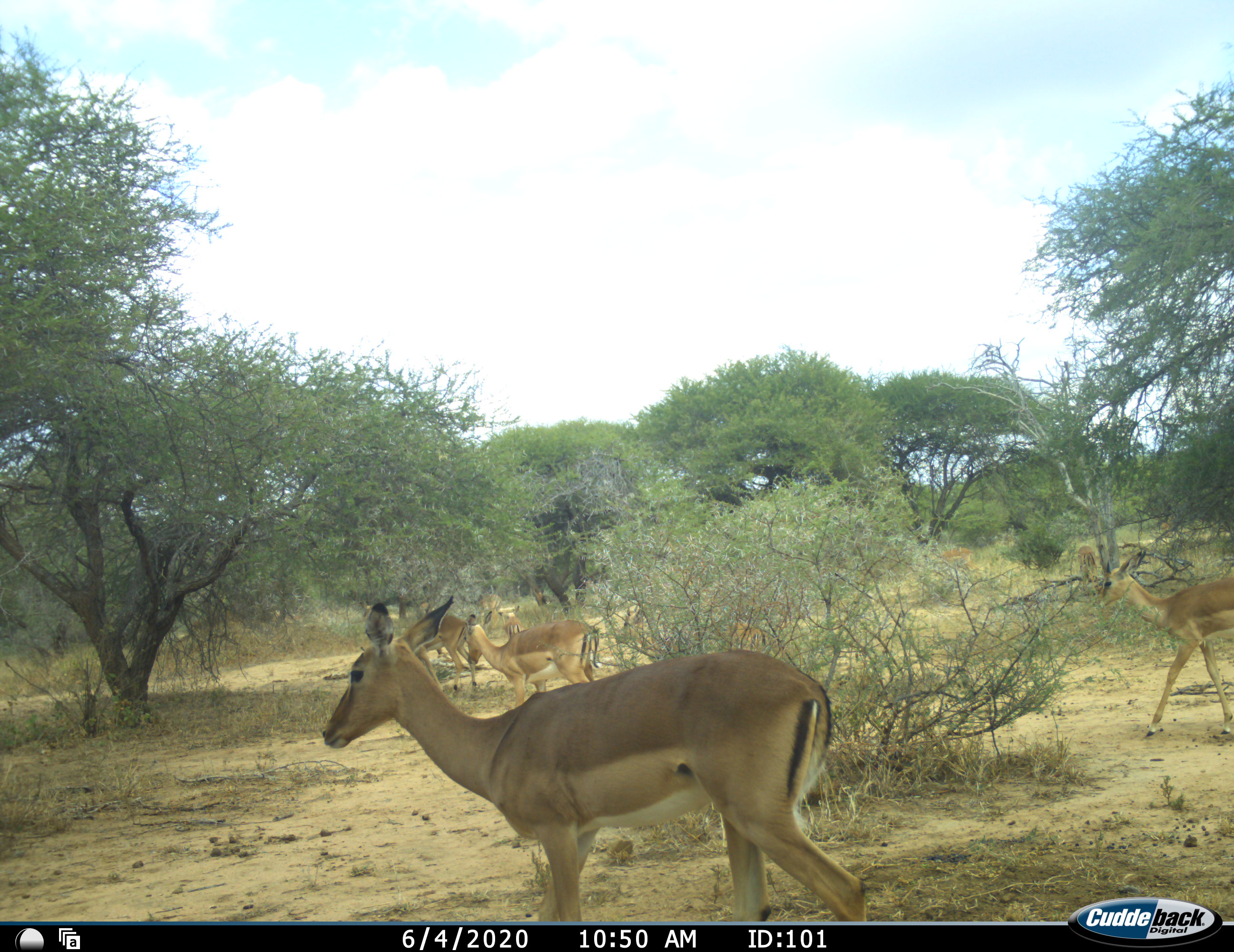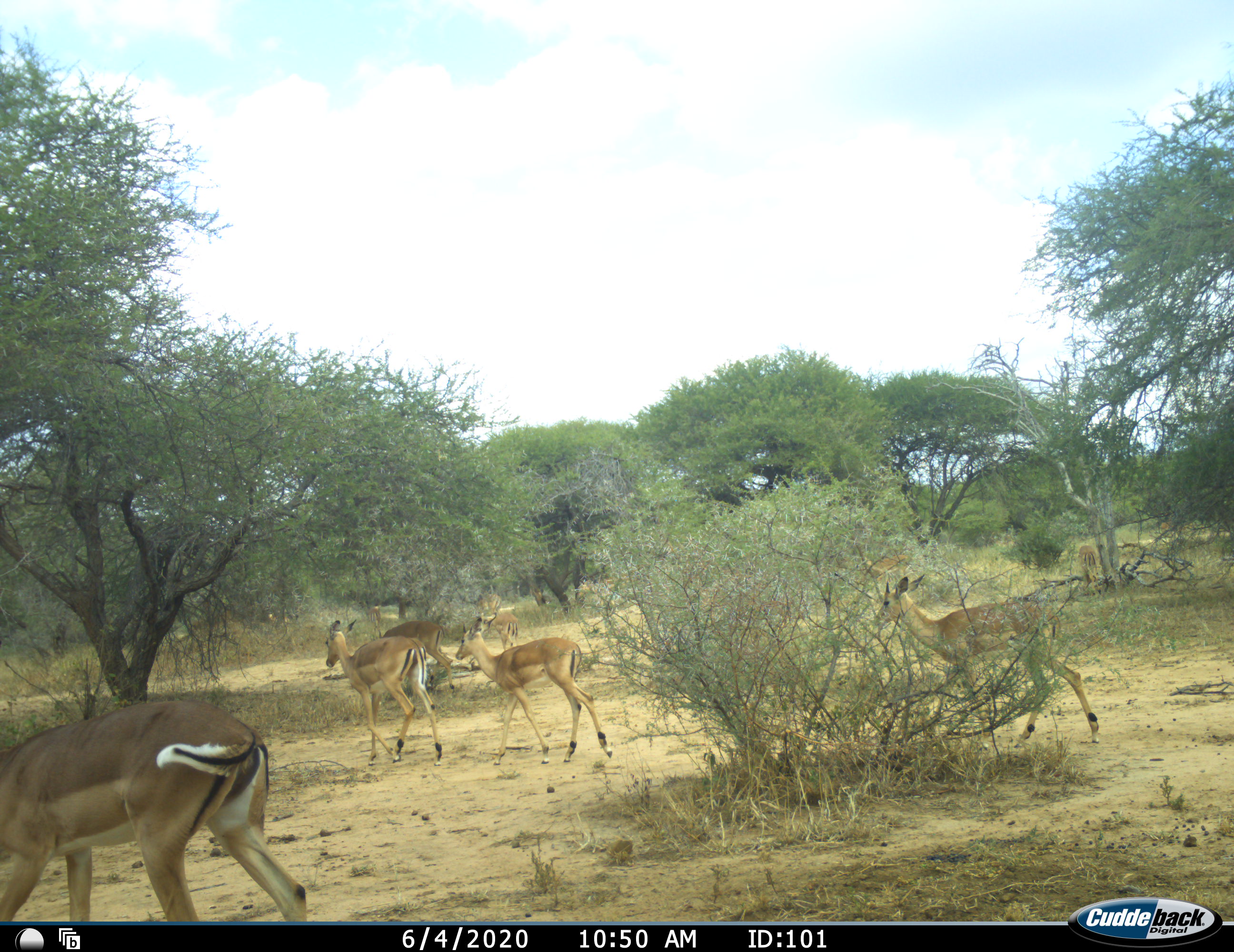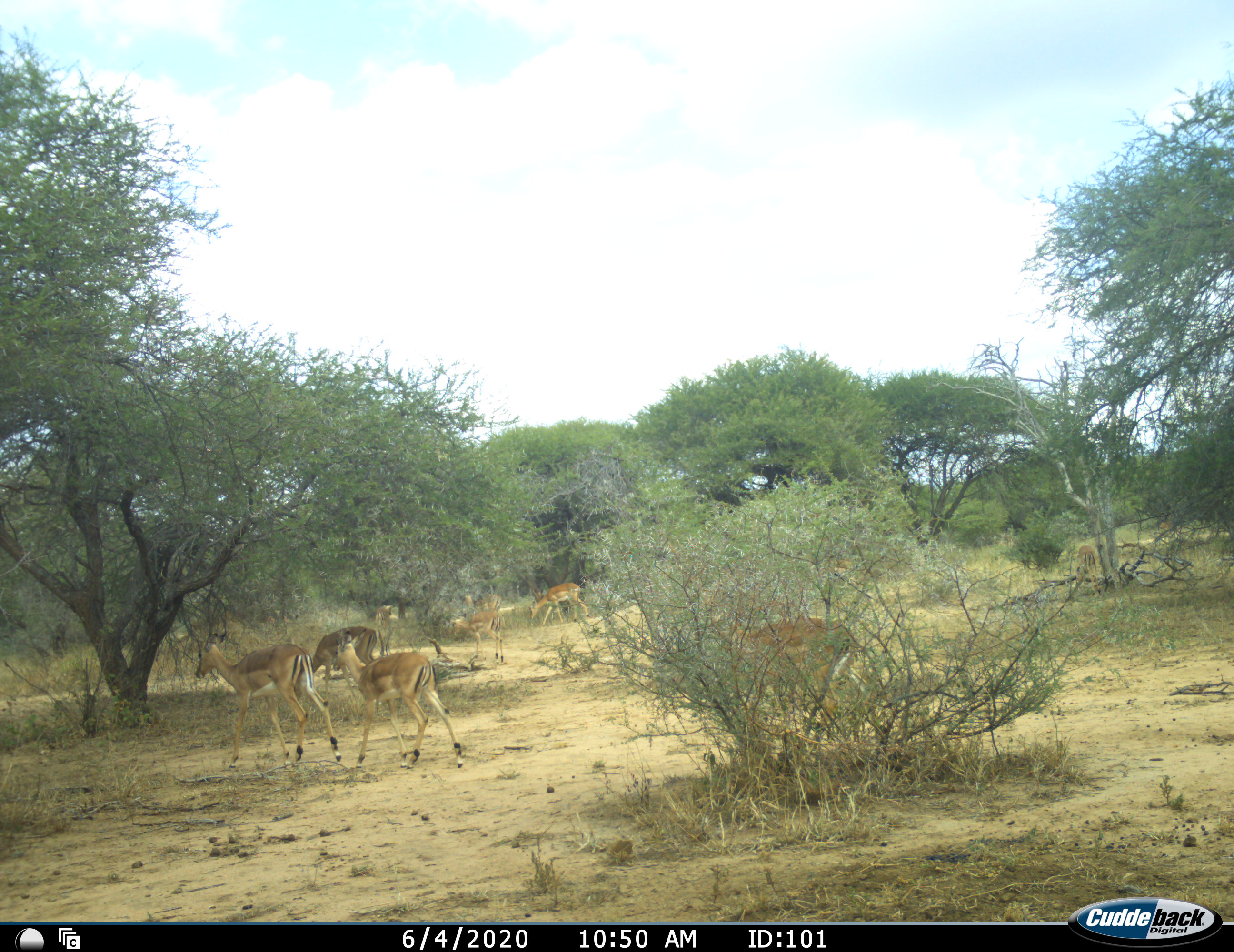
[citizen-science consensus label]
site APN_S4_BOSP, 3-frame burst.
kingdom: Animalia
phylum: Chordata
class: Mammalia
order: Artiodactyla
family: Bovidae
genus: Aepyceros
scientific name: Aepyceros melampus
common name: impala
Impala (Aepyceros melampus), count 9. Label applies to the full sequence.